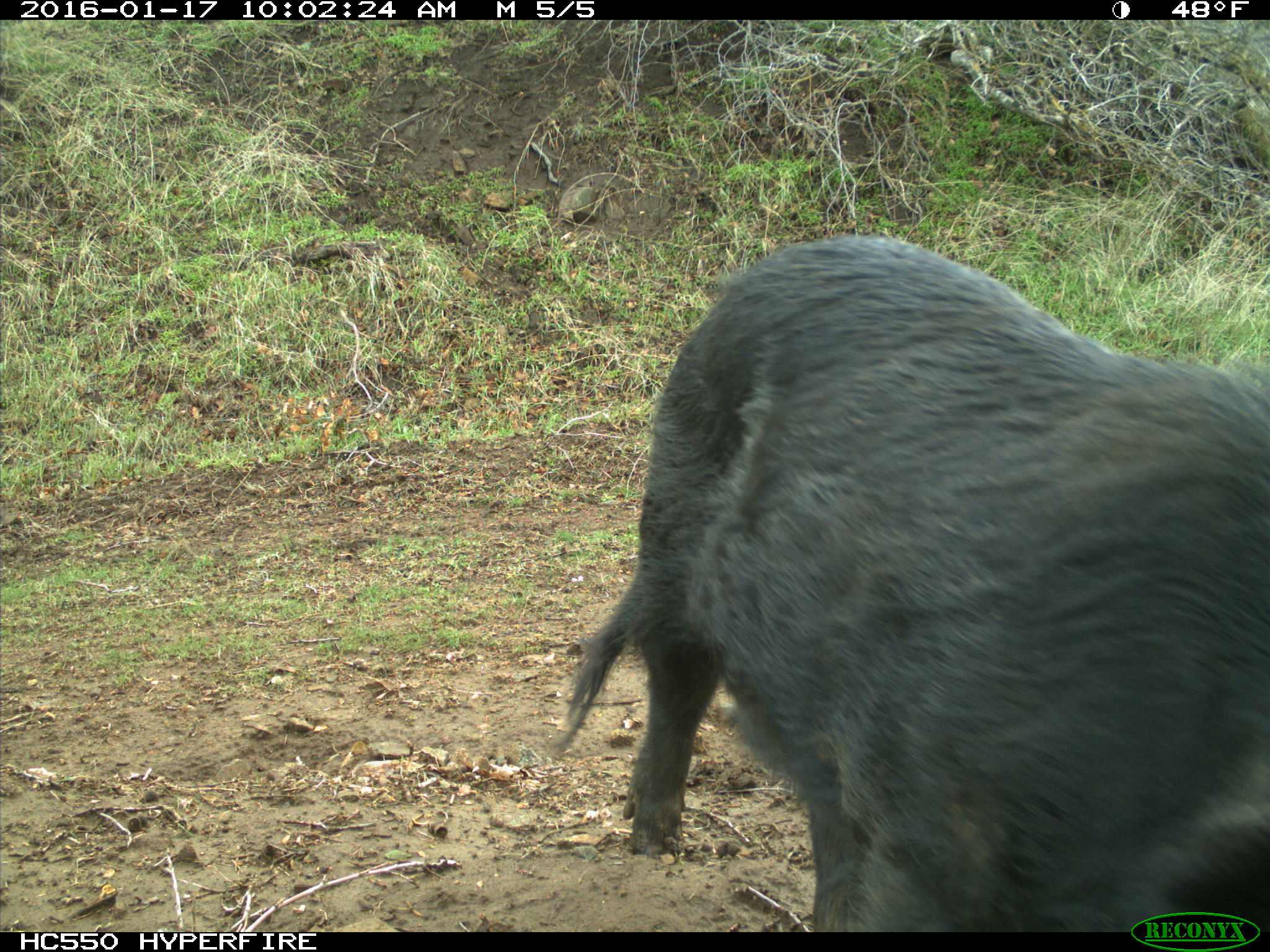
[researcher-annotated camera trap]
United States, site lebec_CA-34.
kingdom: Animalia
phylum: Chordata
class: Mammalia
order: Artiodactyla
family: Suidae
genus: Sus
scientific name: Sus scrofa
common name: wild boar